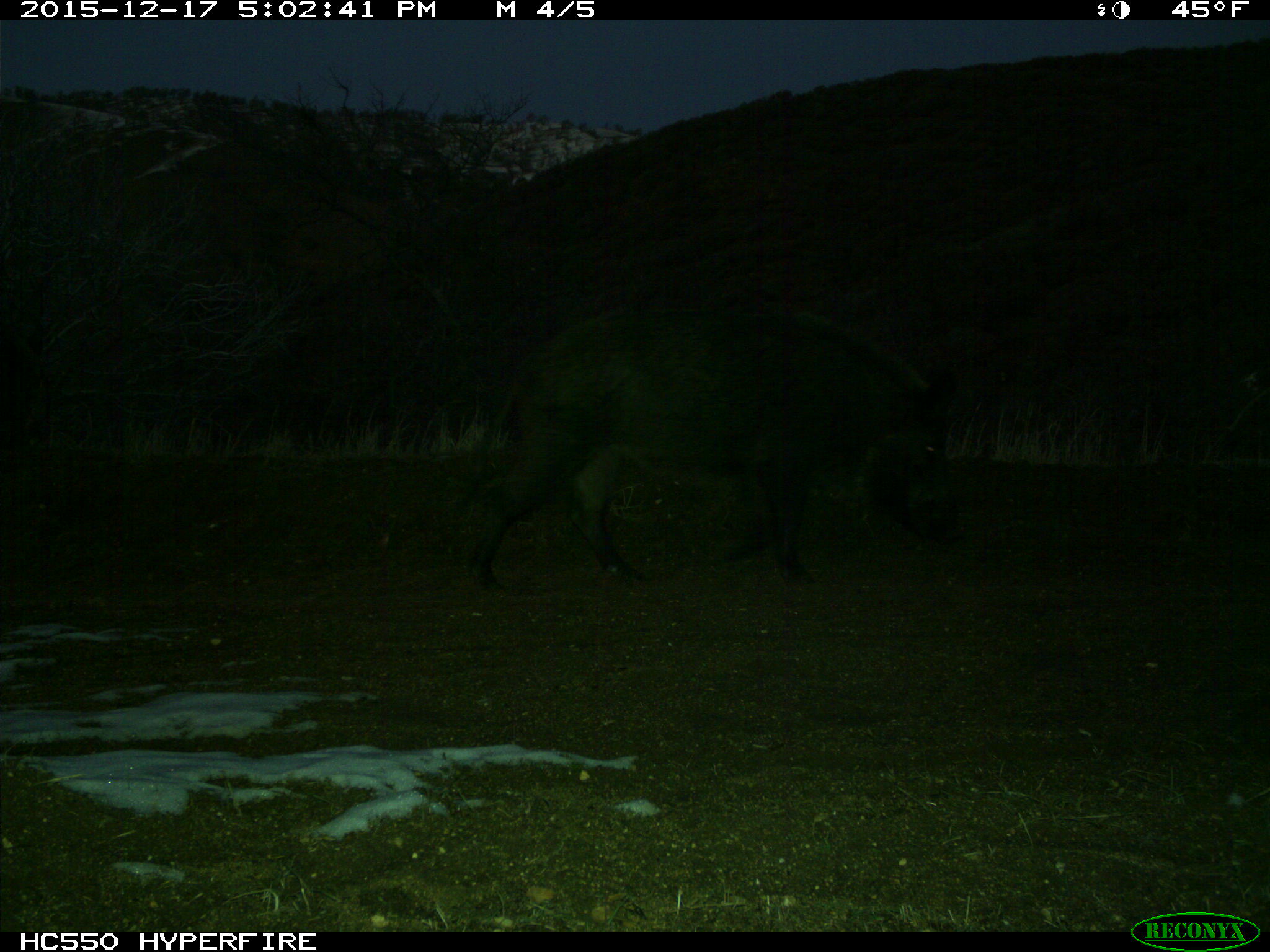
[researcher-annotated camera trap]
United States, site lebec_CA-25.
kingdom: Animalia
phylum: Chordata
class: Mammalia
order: Artiodactyla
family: Suidae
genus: Sus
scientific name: Sus scrofa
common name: wild boar